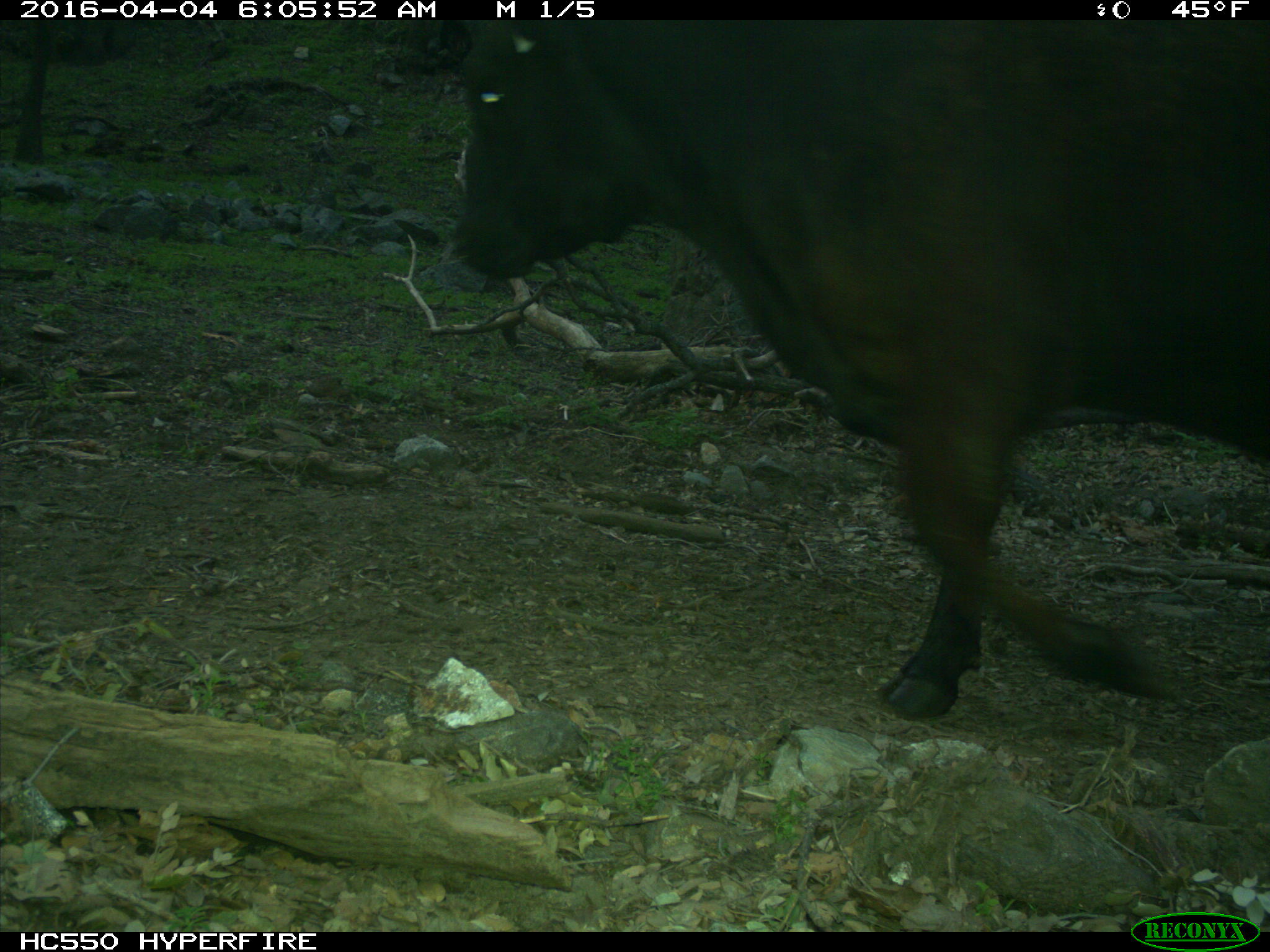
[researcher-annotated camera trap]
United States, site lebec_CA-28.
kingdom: Animalia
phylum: Chordata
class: Mammalia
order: Artiodactyla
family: Bovidae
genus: Bos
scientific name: Bos taurus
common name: domestic cow